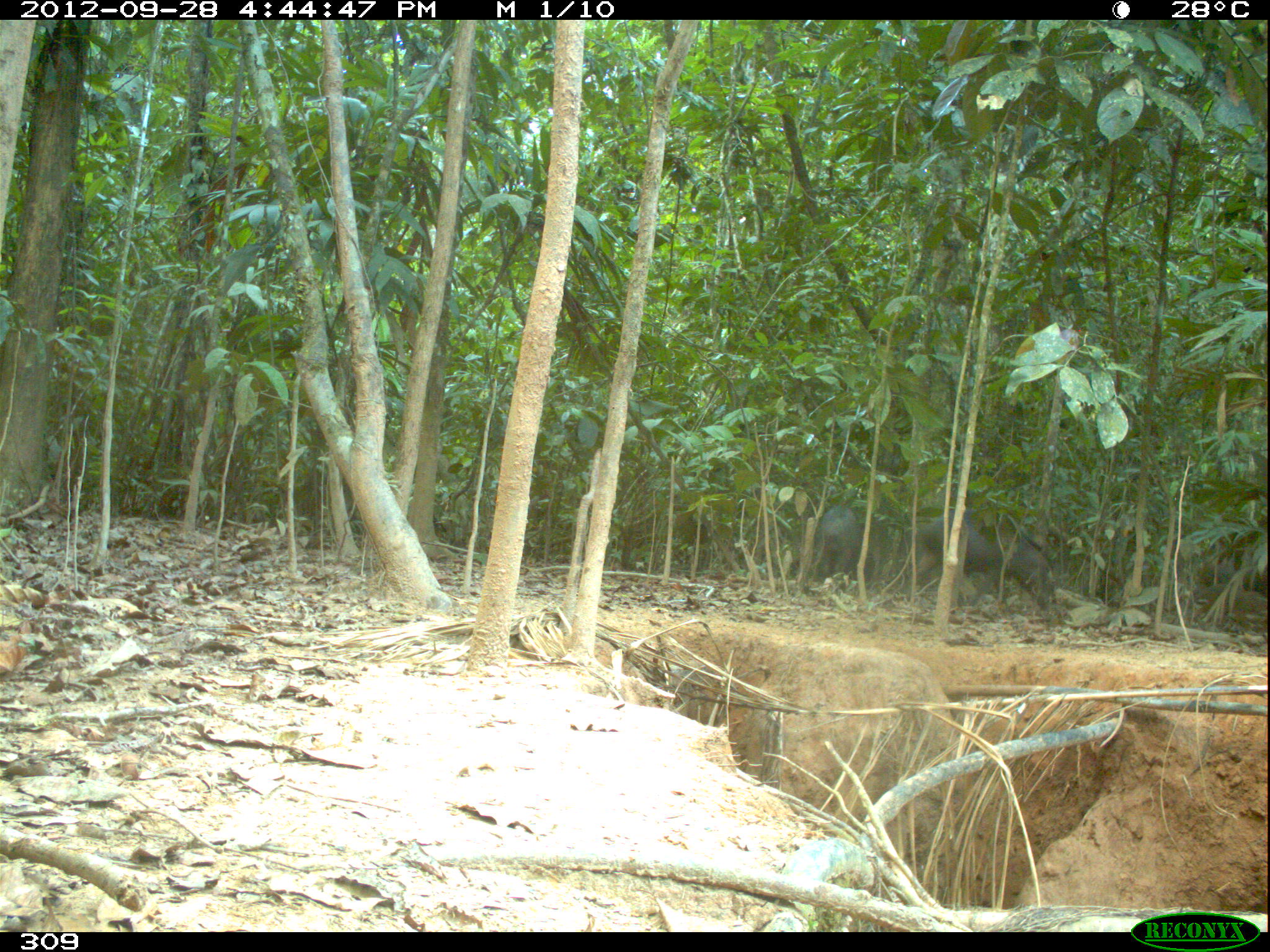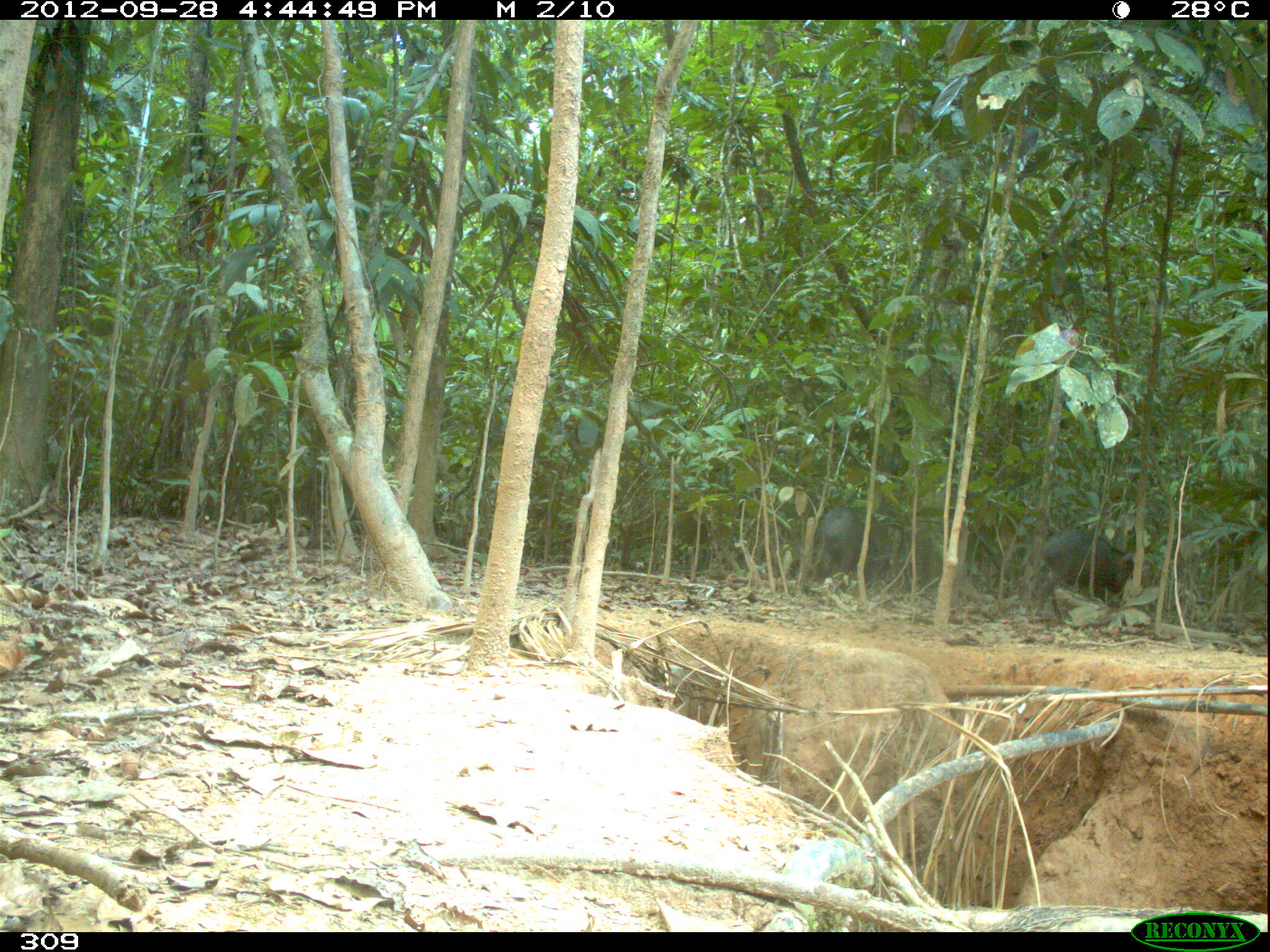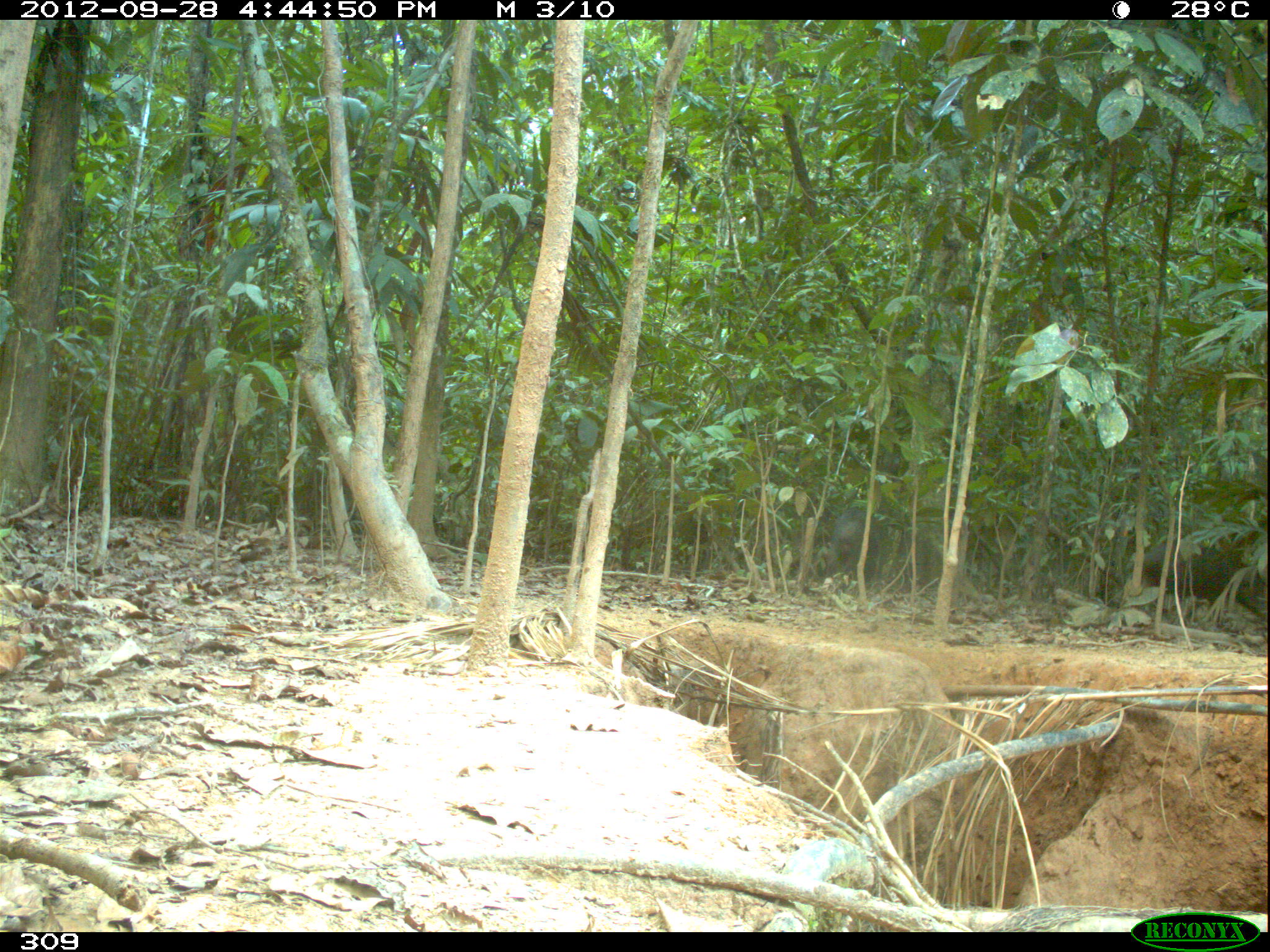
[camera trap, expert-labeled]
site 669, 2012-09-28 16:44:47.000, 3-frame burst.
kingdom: Animalia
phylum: Chordata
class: Mammalia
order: Artiodactyla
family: Tayassuidae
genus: Tayassu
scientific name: Tayassu pecari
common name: white-lipped peccary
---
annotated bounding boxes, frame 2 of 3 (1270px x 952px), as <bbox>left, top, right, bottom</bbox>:
tayassu pecari: <bbox>1038, 530, 1134, 623</bbox>; <bbox>817, 507, 890, 592</bbox>